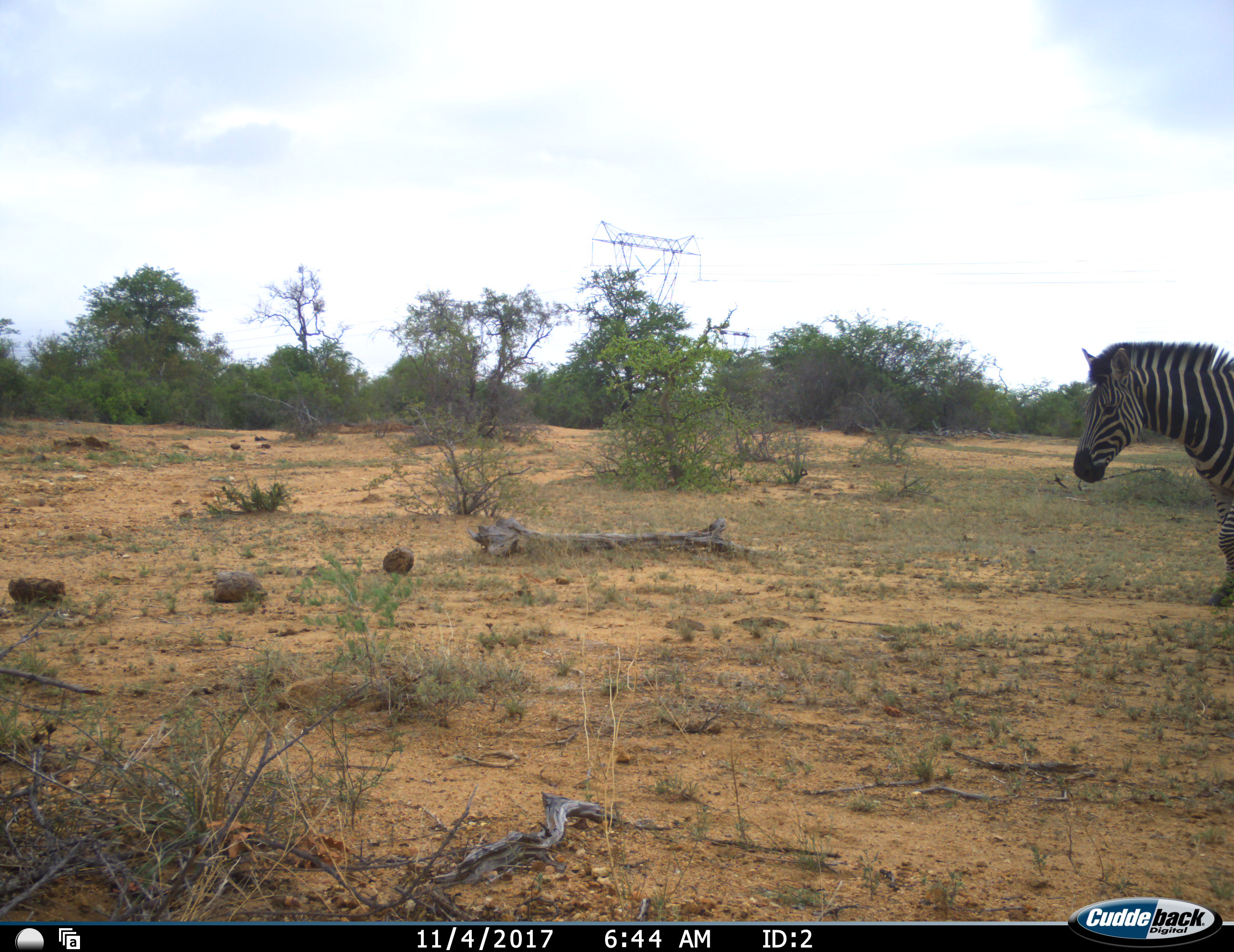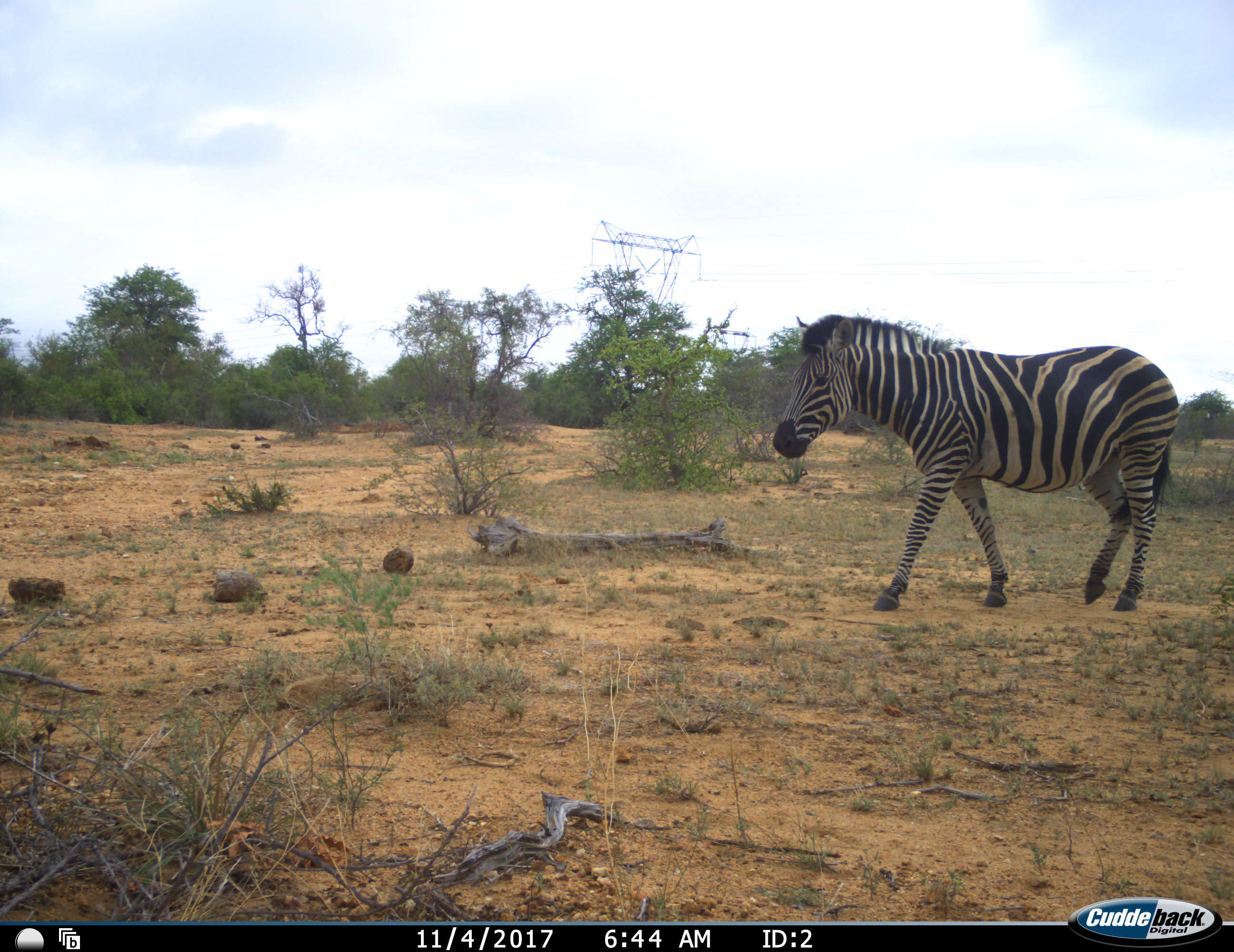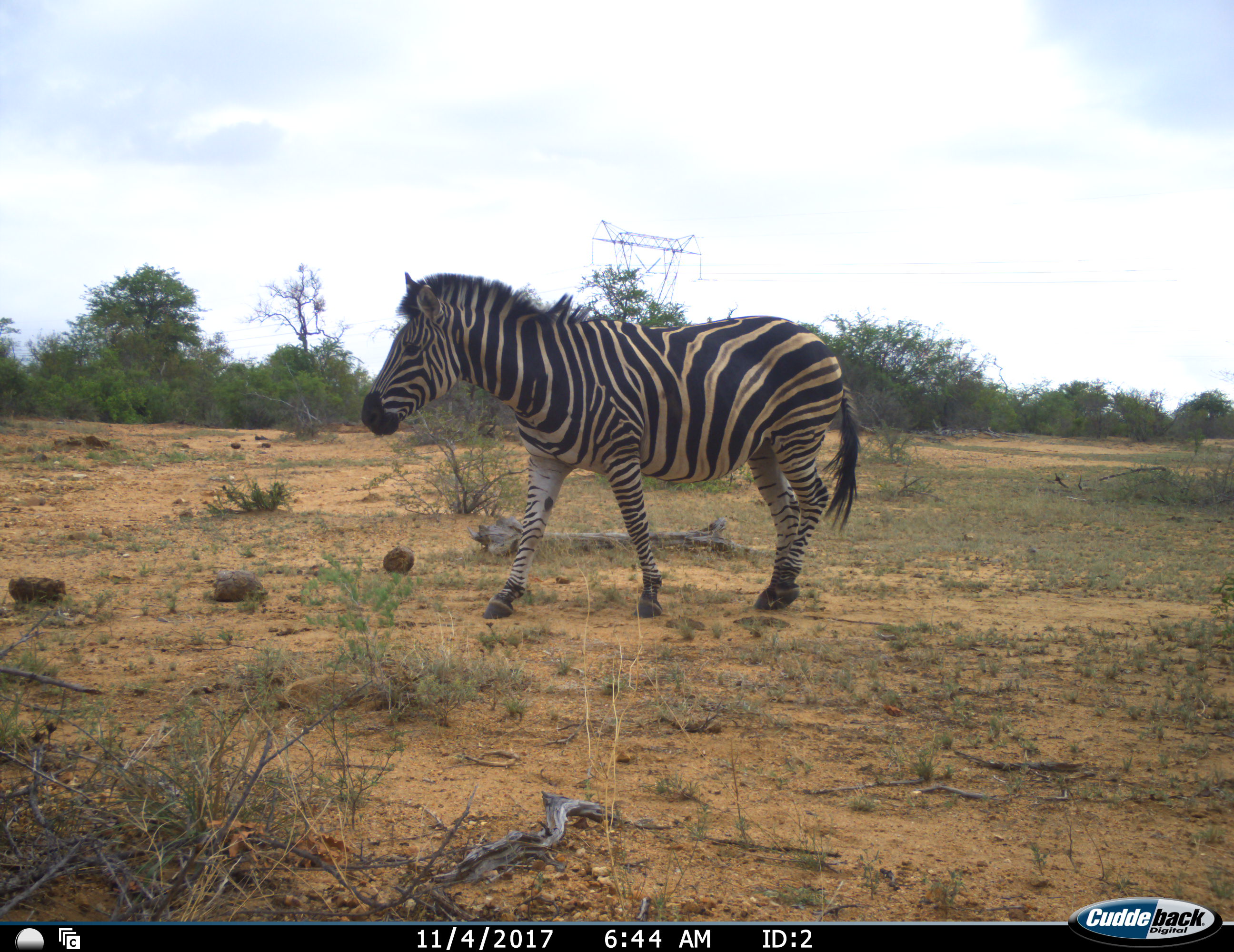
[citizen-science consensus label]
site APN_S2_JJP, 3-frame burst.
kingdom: Animalia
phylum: Chordata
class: Mammalia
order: Perissodactyla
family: Equidae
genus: Equus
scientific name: Equus quagga burchellii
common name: burchell's zebra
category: zebraburchells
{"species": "zebraburchells (burchell's zebra) (Equus quagga burchellii)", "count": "1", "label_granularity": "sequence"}